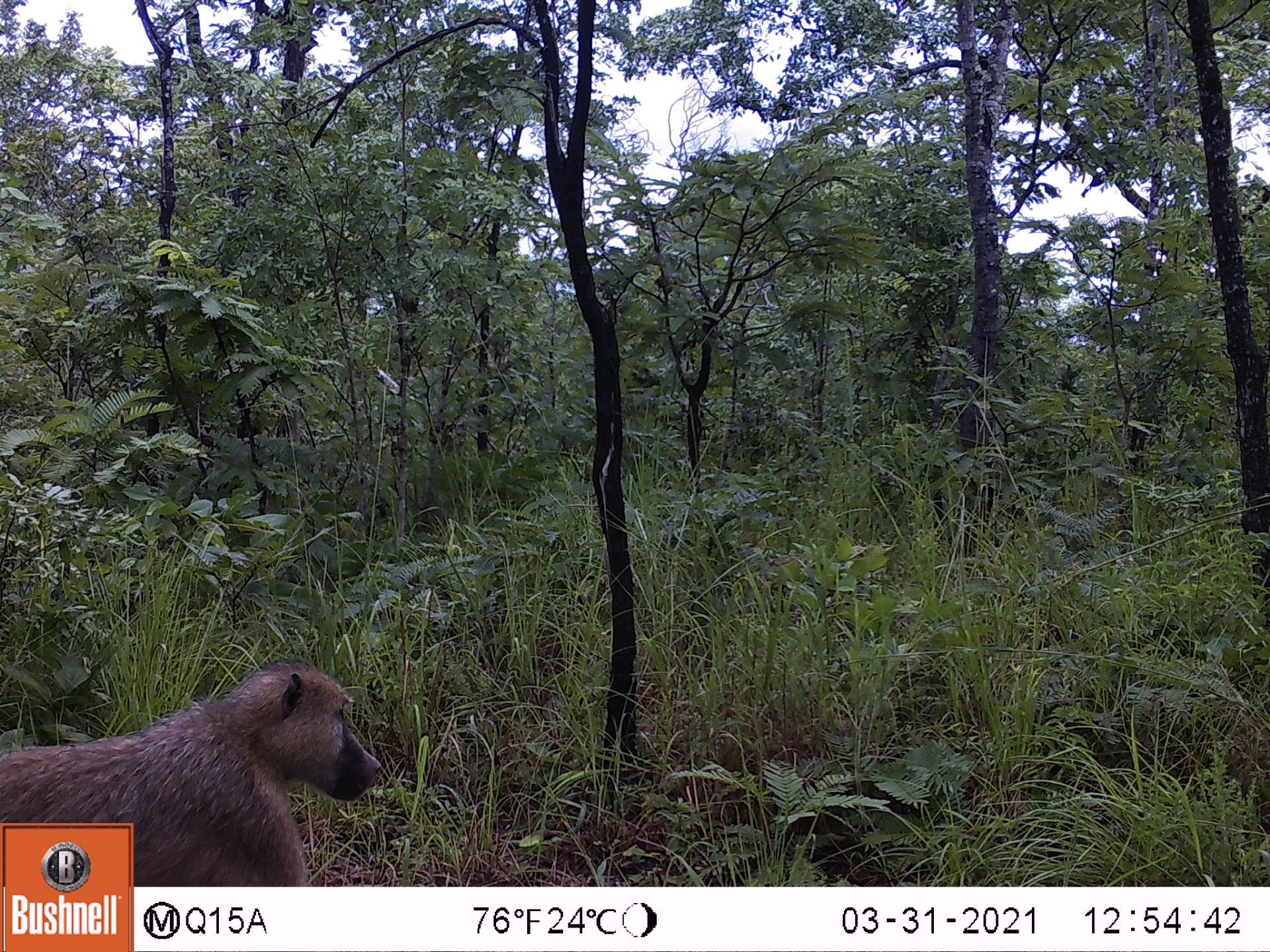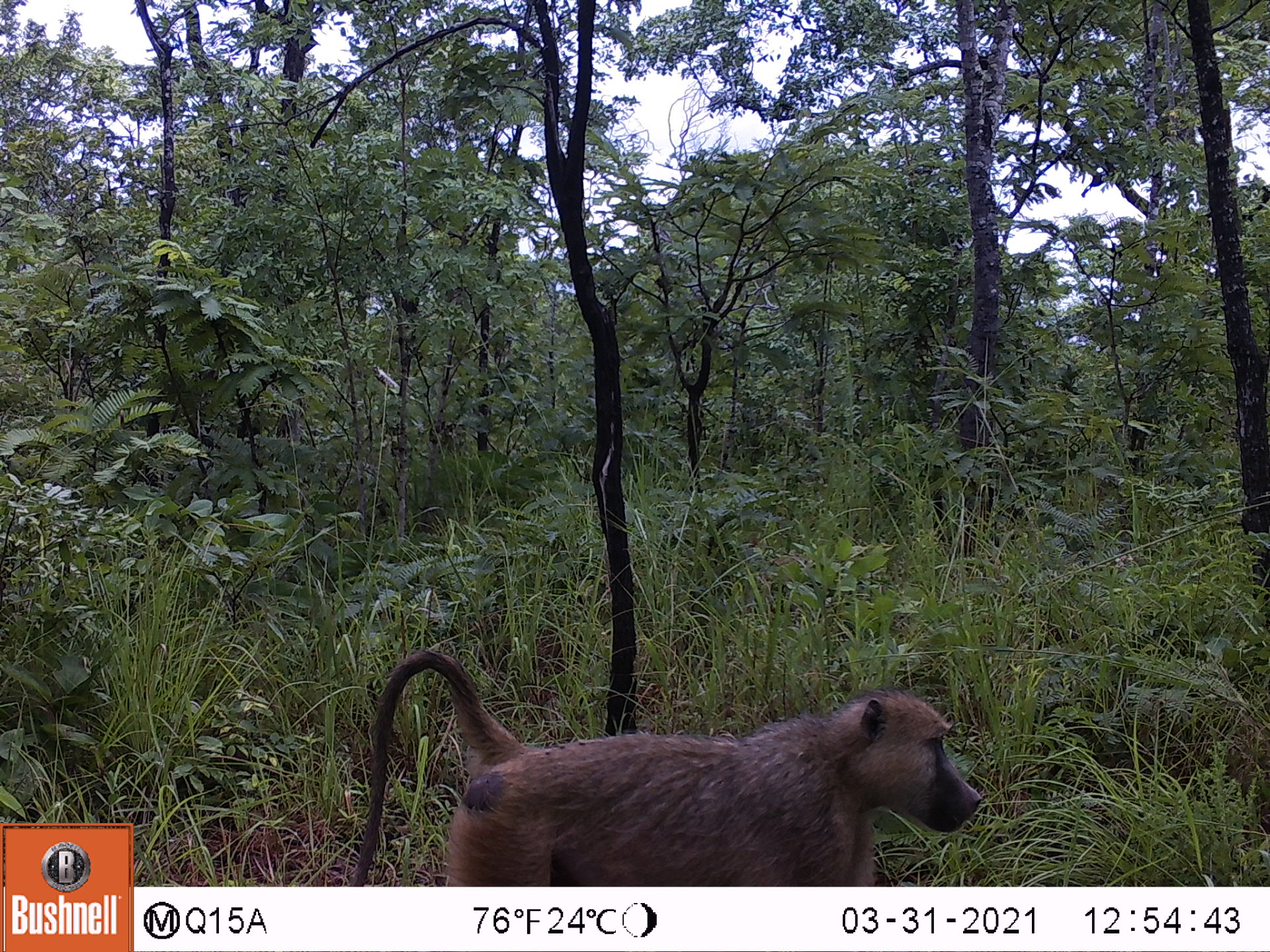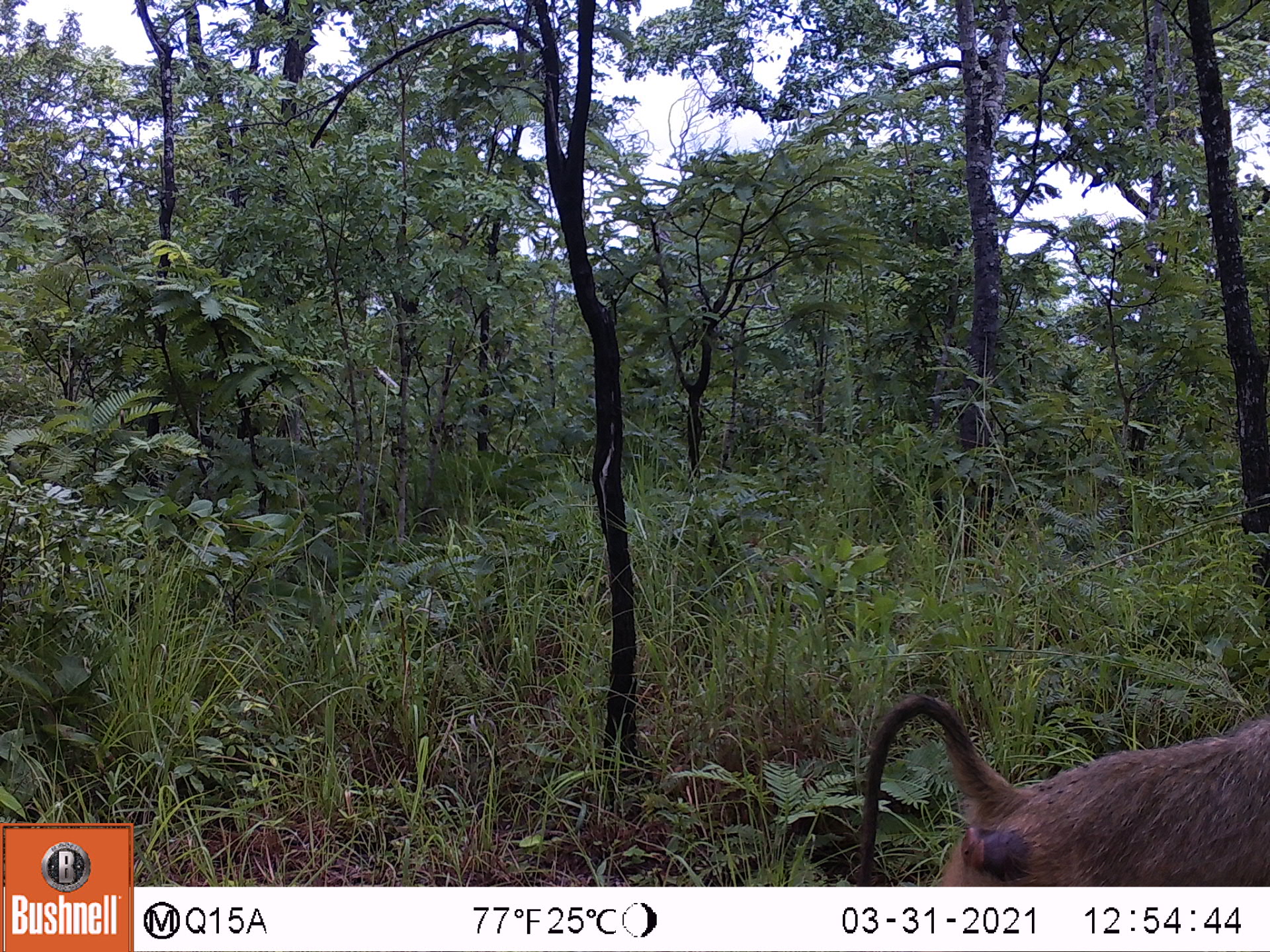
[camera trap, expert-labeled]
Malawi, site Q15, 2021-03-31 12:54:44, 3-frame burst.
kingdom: Animalia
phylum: Chordata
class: Mammalia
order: Primates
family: Cercopithecidae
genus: Papio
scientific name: Papio cynocephalus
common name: yellow baboon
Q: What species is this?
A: Yellow baboon (Papio cynocephalus).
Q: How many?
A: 1.